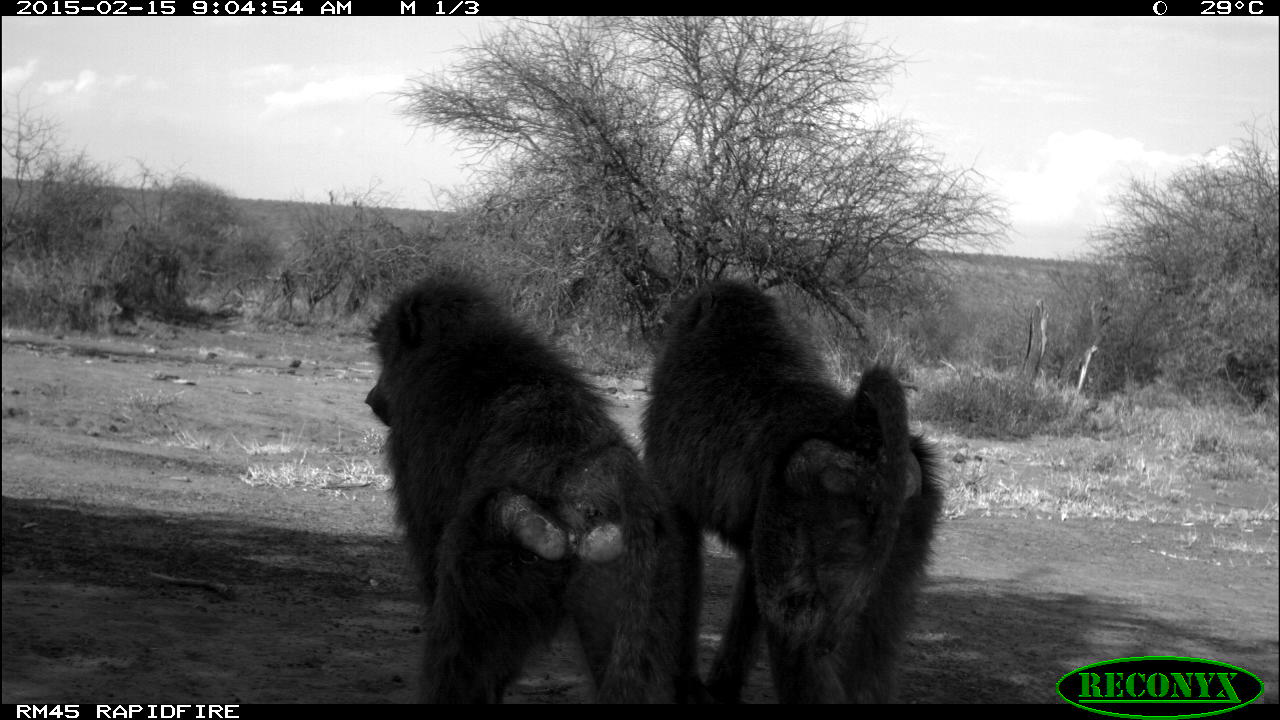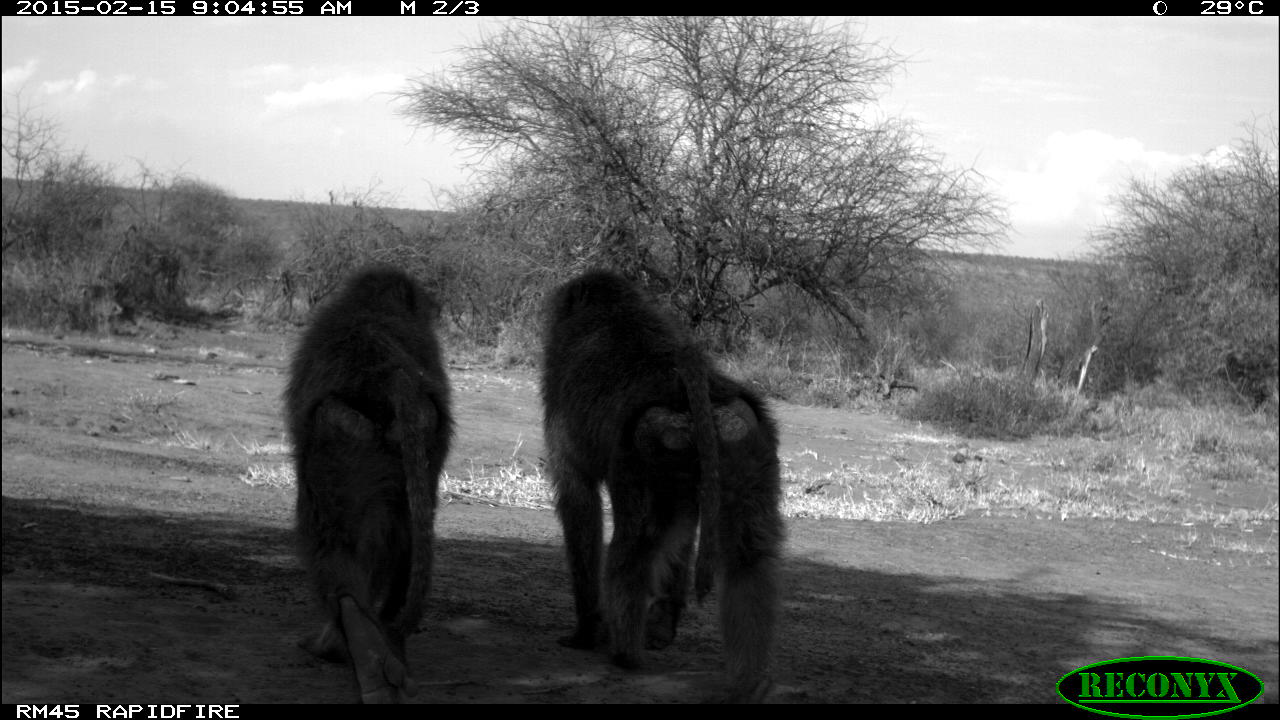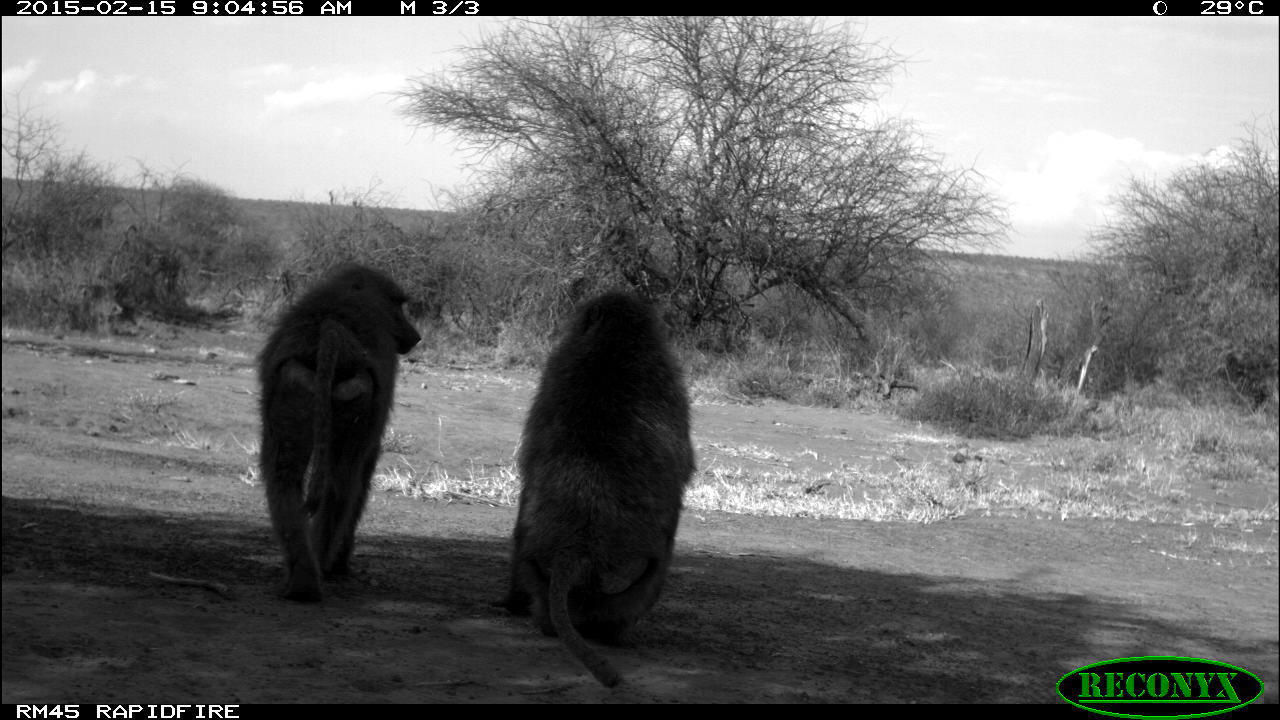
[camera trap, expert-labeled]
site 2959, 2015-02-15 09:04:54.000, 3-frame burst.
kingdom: Animalia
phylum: Chordata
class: Mammalia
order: Primates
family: Cercopithecidae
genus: Papio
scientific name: Papio anubis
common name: olive baboon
Papio anubis (olive baboon), count 2.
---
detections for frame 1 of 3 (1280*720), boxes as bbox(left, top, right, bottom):
papio anubis: bbox(363, 263, 682, 703); bbox(634, 272, 946, 705)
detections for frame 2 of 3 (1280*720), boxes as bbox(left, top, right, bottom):
papio anubis: bbox(534, 262, 790, 704); bbox(278, 260, 454, 704)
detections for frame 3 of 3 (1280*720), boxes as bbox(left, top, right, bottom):
papio anubis: bbox(501, 286, 698, 687); bbox(251, 264, 422, 607)